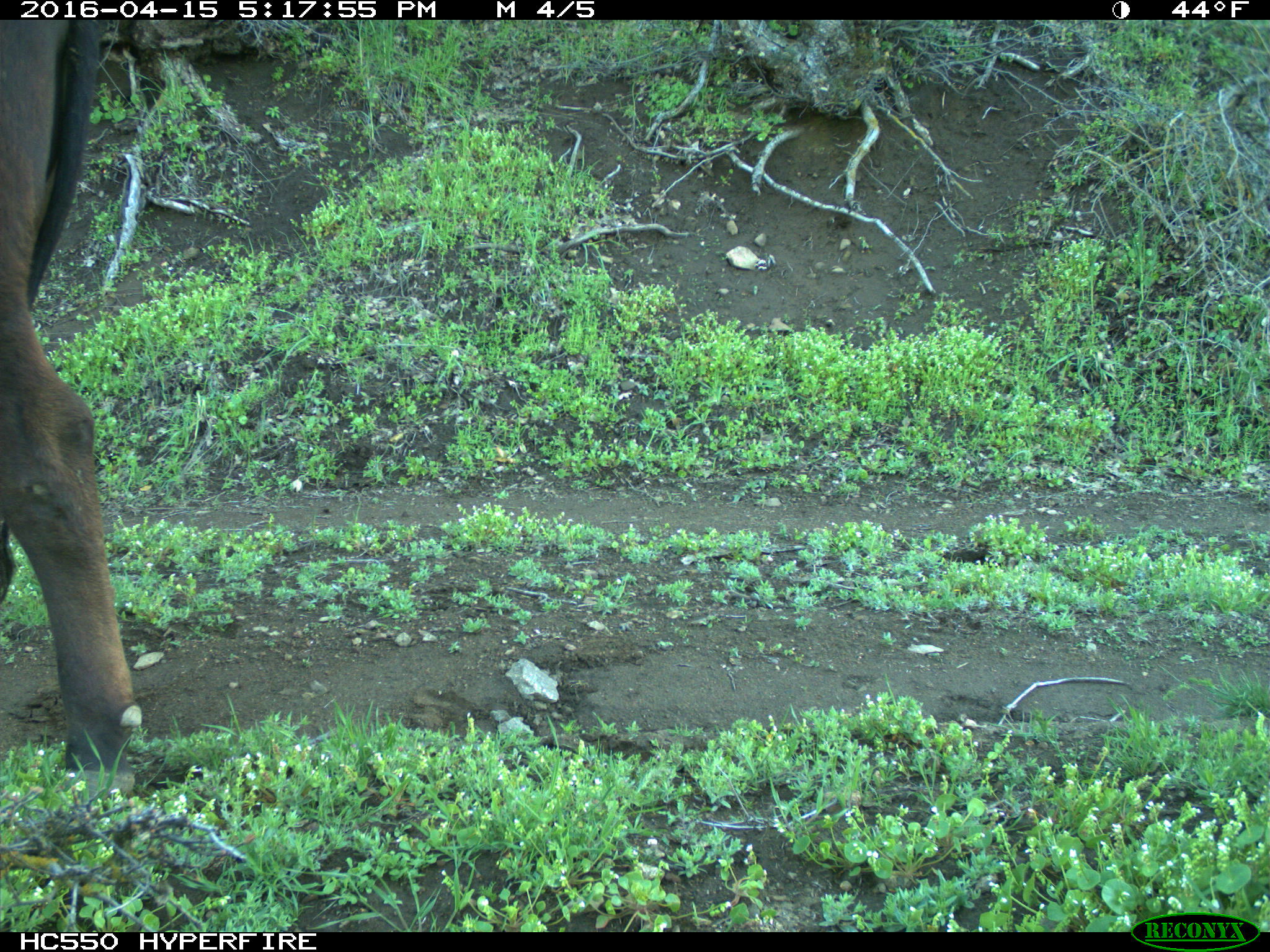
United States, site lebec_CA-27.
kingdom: Animalia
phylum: Chordata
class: Mammalia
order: Artiodactyla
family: Bovidae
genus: Bos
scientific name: Bos taurus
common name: domestic cow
Bos taurus (domestic cow).